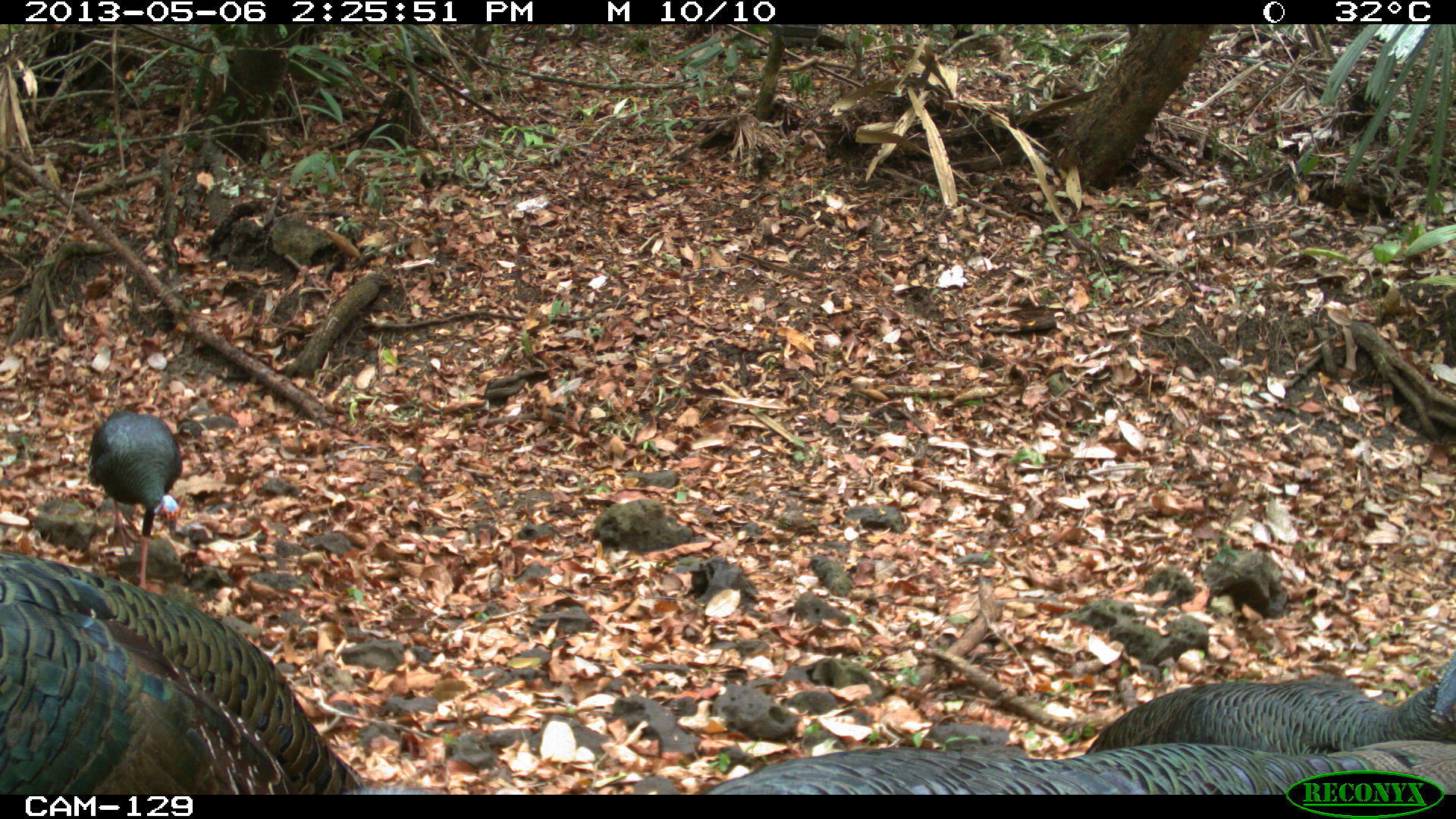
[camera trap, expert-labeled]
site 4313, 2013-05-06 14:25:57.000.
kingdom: Animalia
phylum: Chordata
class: Aves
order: Galliformes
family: Phasianidae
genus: Meleagris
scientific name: Meleagris ocellata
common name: ocellated turkey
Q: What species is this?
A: Meleagris ocellata (ocellated turkey).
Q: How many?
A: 4.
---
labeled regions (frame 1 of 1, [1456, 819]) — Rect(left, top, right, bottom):
meleagris ocellata: Rect(1, 551, 372, 794); Rect(629, 740, 1452, 793); Rect(1084, 651, 1454, 757); Rect(89, 408, 181, 591)